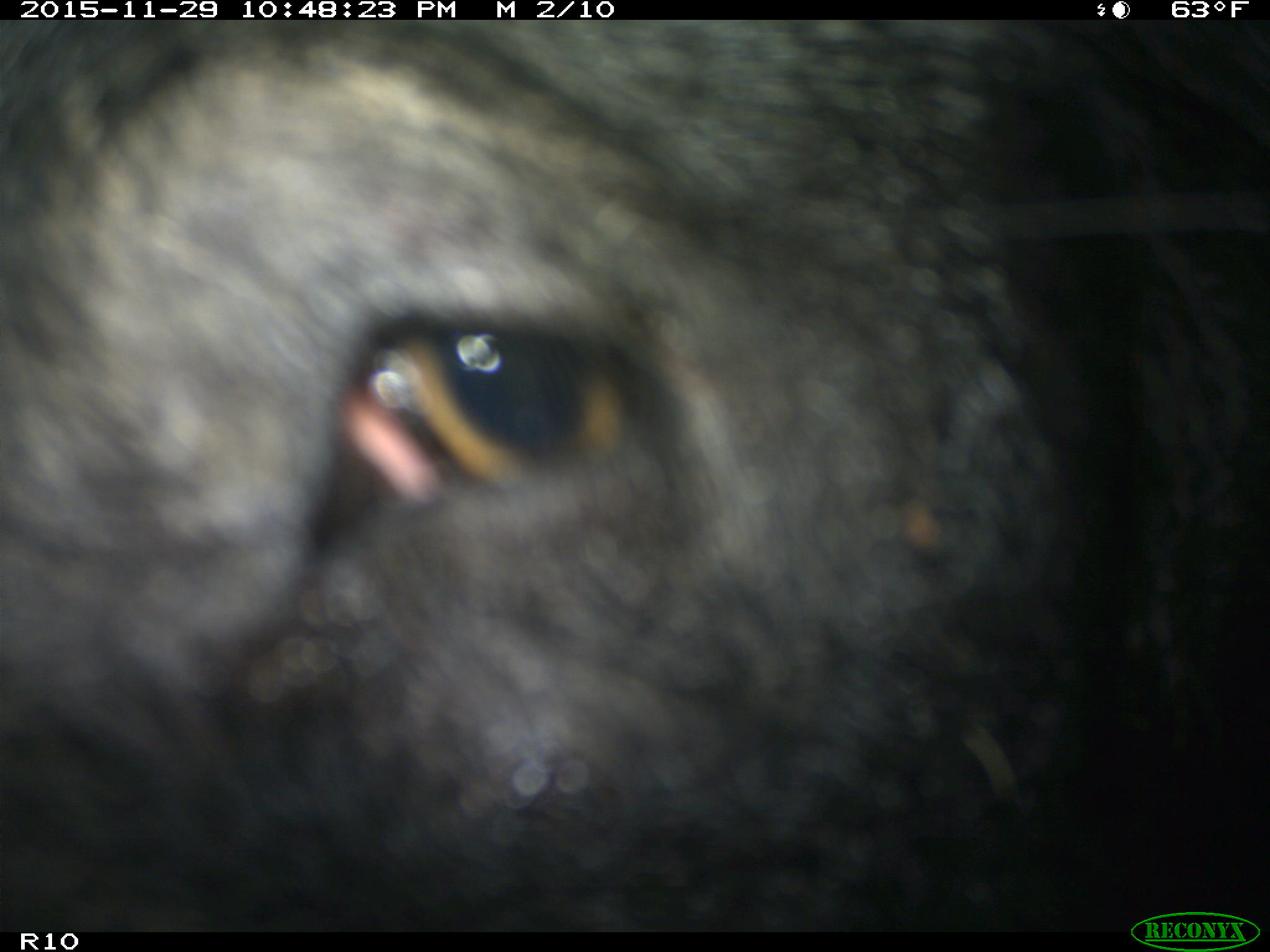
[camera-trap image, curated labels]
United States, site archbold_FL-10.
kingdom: Animalia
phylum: Chordata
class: Mammalia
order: Artiodactyla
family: Suidae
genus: Sus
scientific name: Sus scrofa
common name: wild boar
Sus scrofa (wild boar).